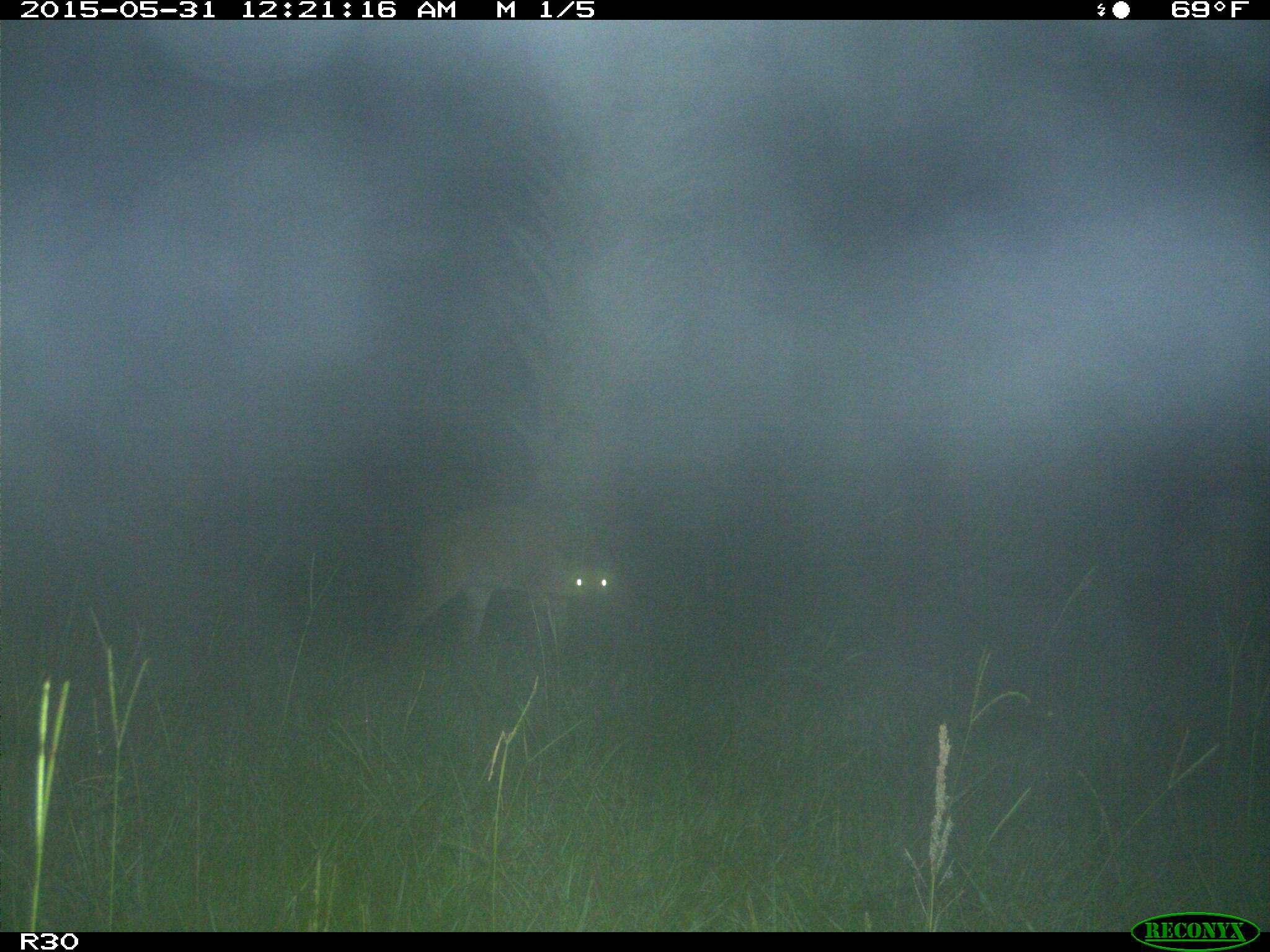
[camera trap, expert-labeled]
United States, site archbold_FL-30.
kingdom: Animalia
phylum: Chordata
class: Mammalia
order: Artiodactyla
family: Cervidae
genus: Odocoileus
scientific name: Odocoileus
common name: deer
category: unidentified deer